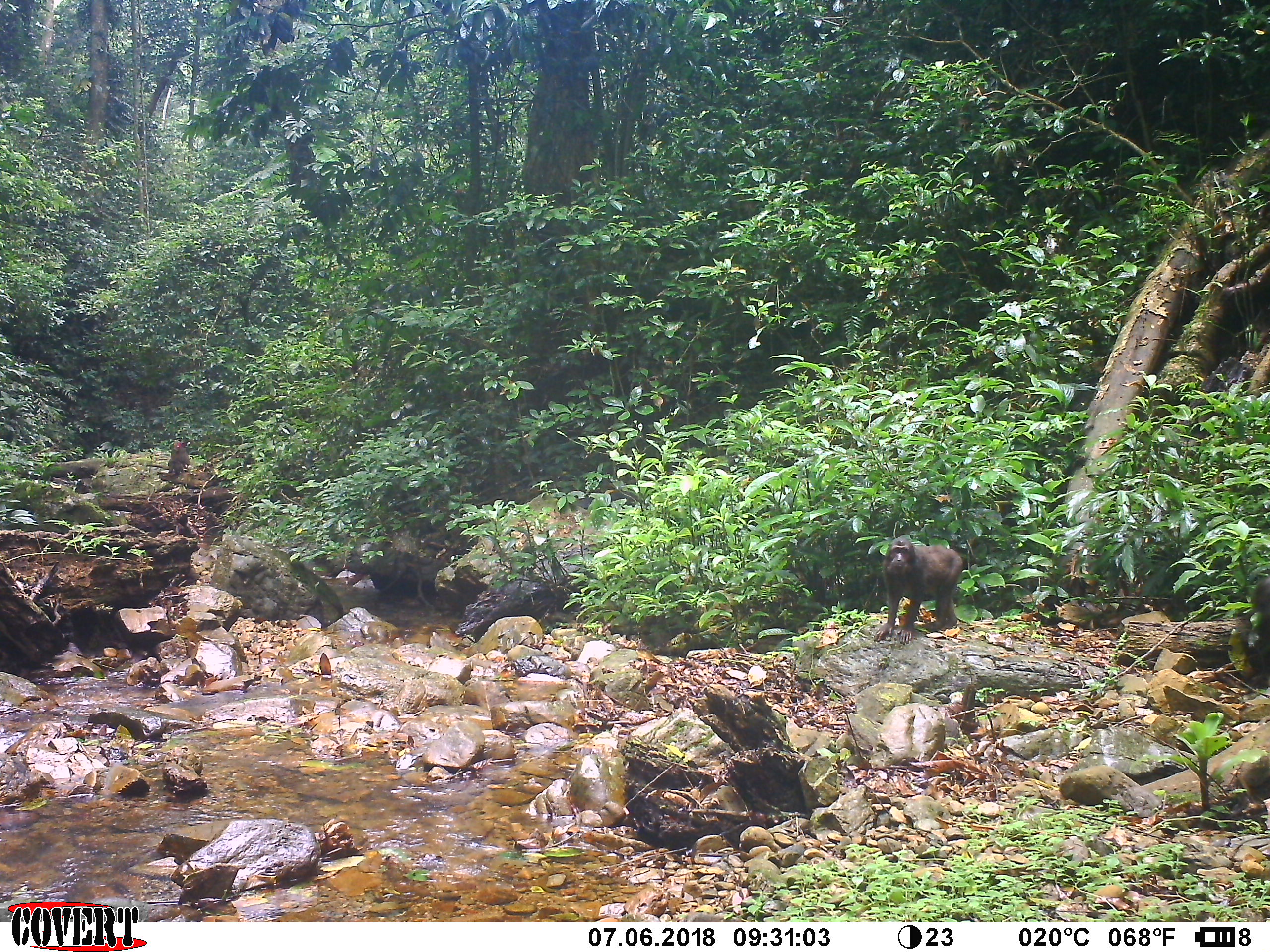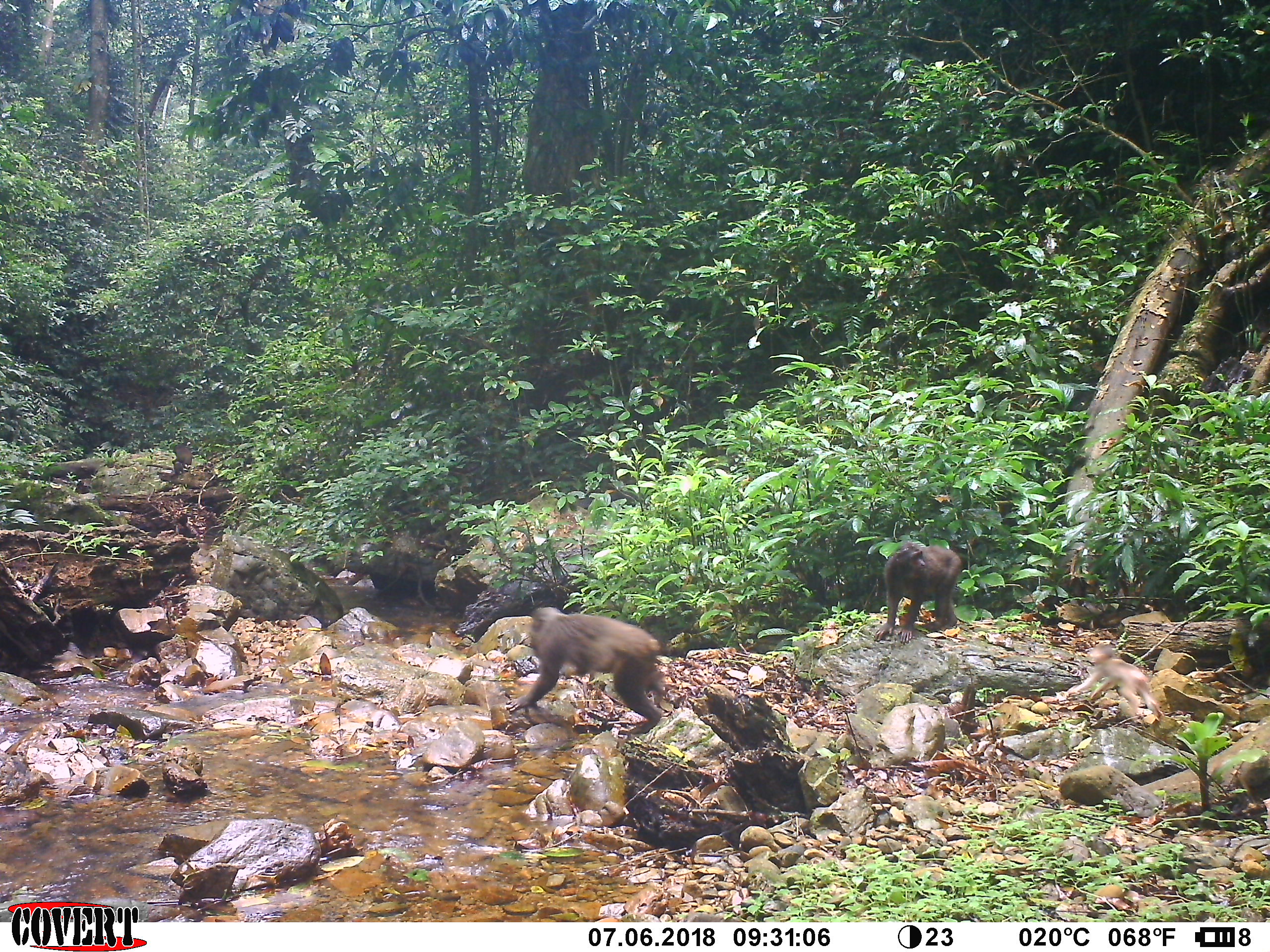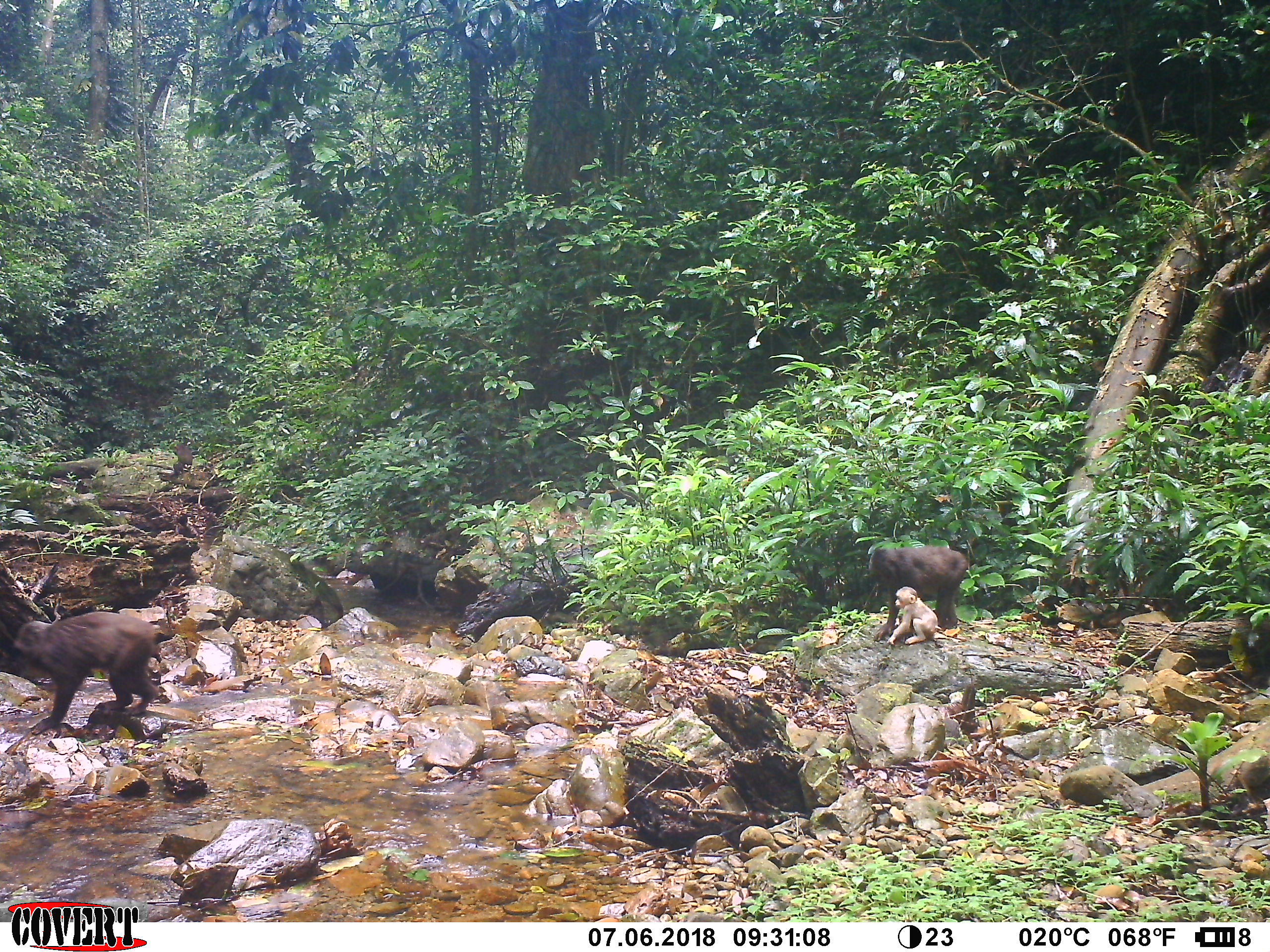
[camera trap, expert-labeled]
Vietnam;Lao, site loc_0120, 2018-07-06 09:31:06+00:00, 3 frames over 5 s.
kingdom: Animalia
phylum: Chordata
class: Mammalia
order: Primates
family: Cercopithecidae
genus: Macaca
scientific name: Macaca arctoides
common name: stump-tailed macaque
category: stump tailed macaque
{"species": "stump tailed macaque (stump-tailed macaque) (Macaca arctoides)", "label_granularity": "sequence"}